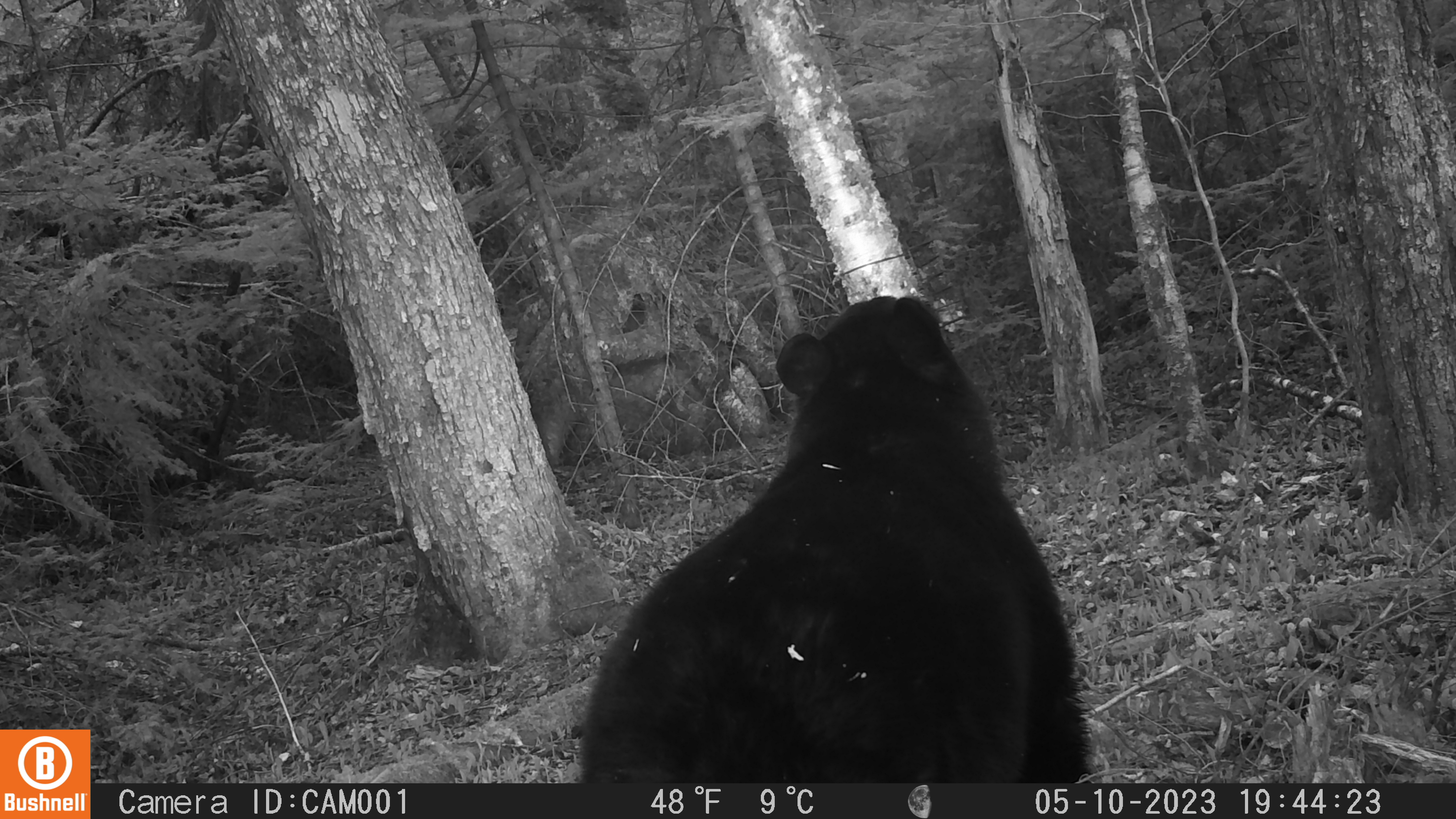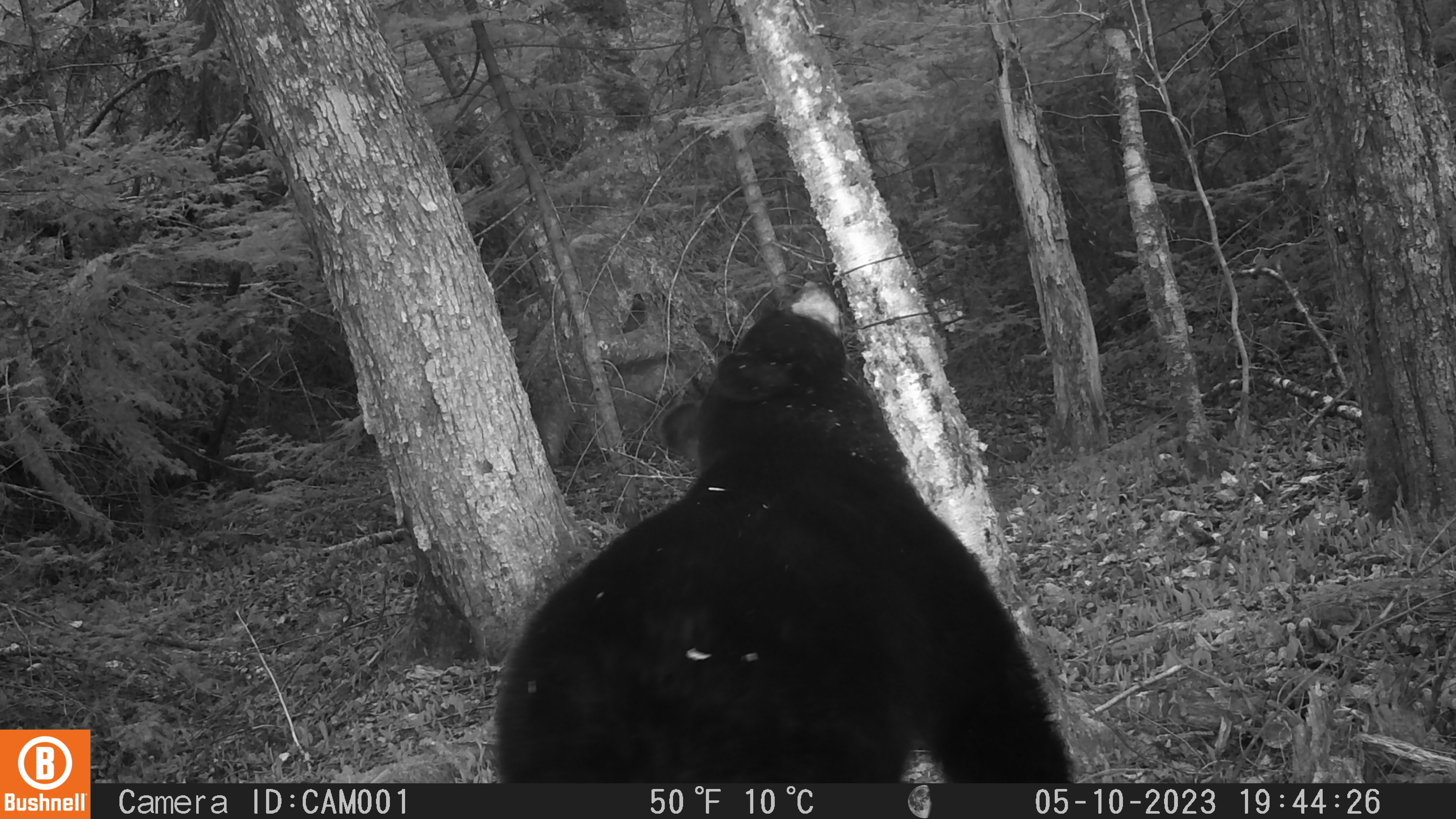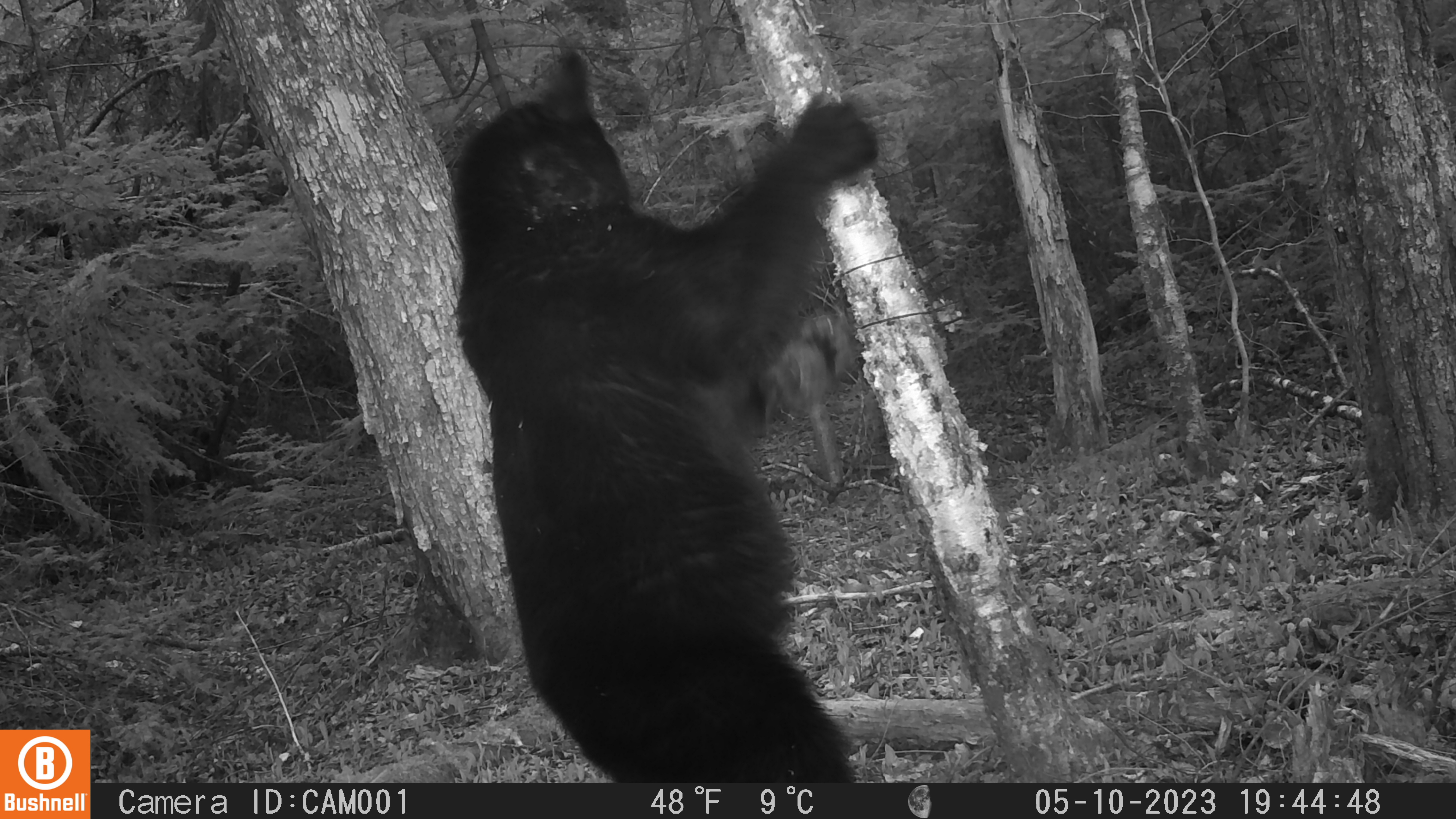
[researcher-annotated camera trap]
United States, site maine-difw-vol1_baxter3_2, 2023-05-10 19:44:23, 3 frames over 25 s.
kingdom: Animalia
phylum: Chordata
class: Mammalia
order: Carnivora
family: Ursidae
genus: Ursus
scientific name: Ursus americanus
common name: black bear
Black bear (Ursus americanus).